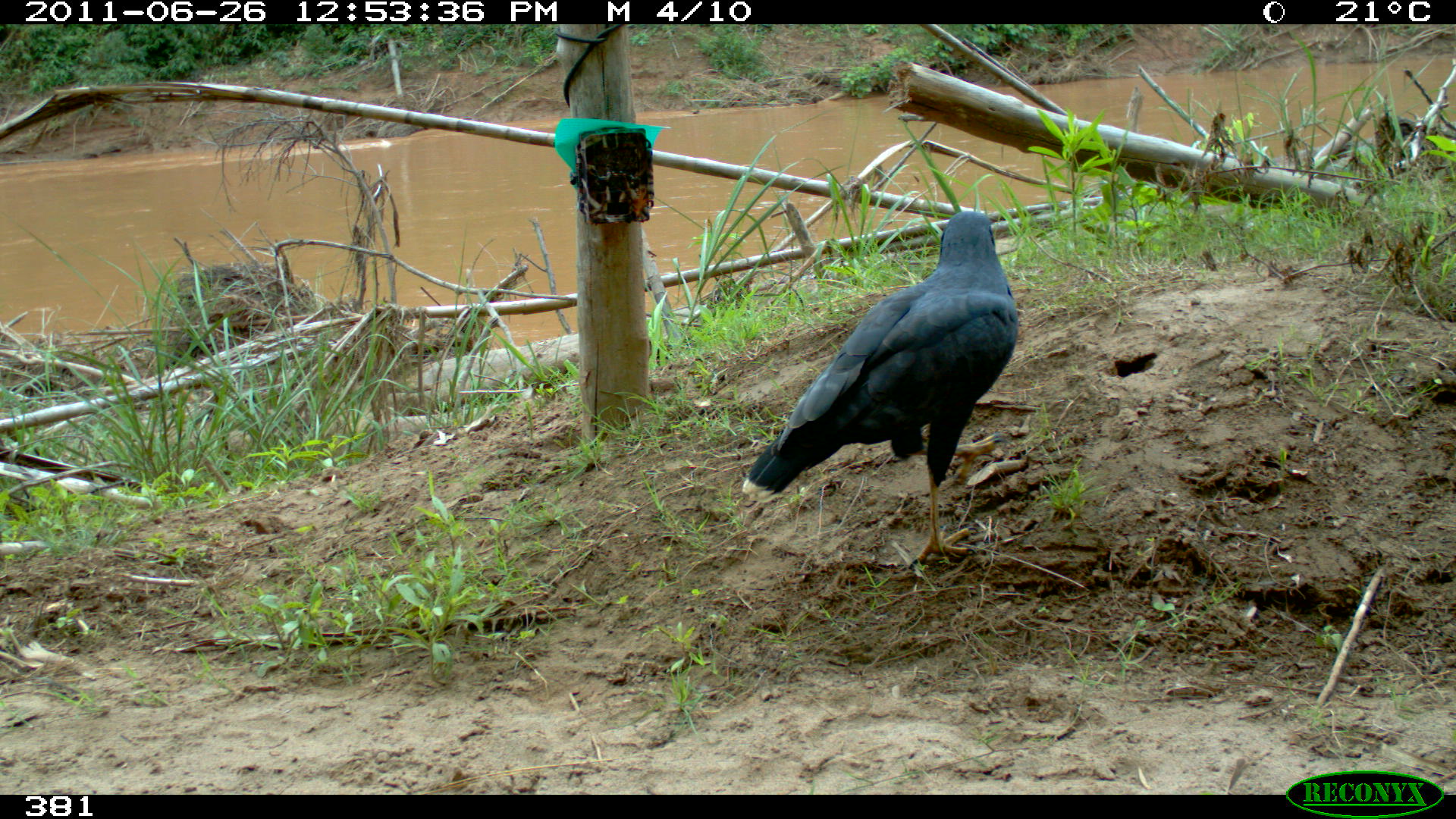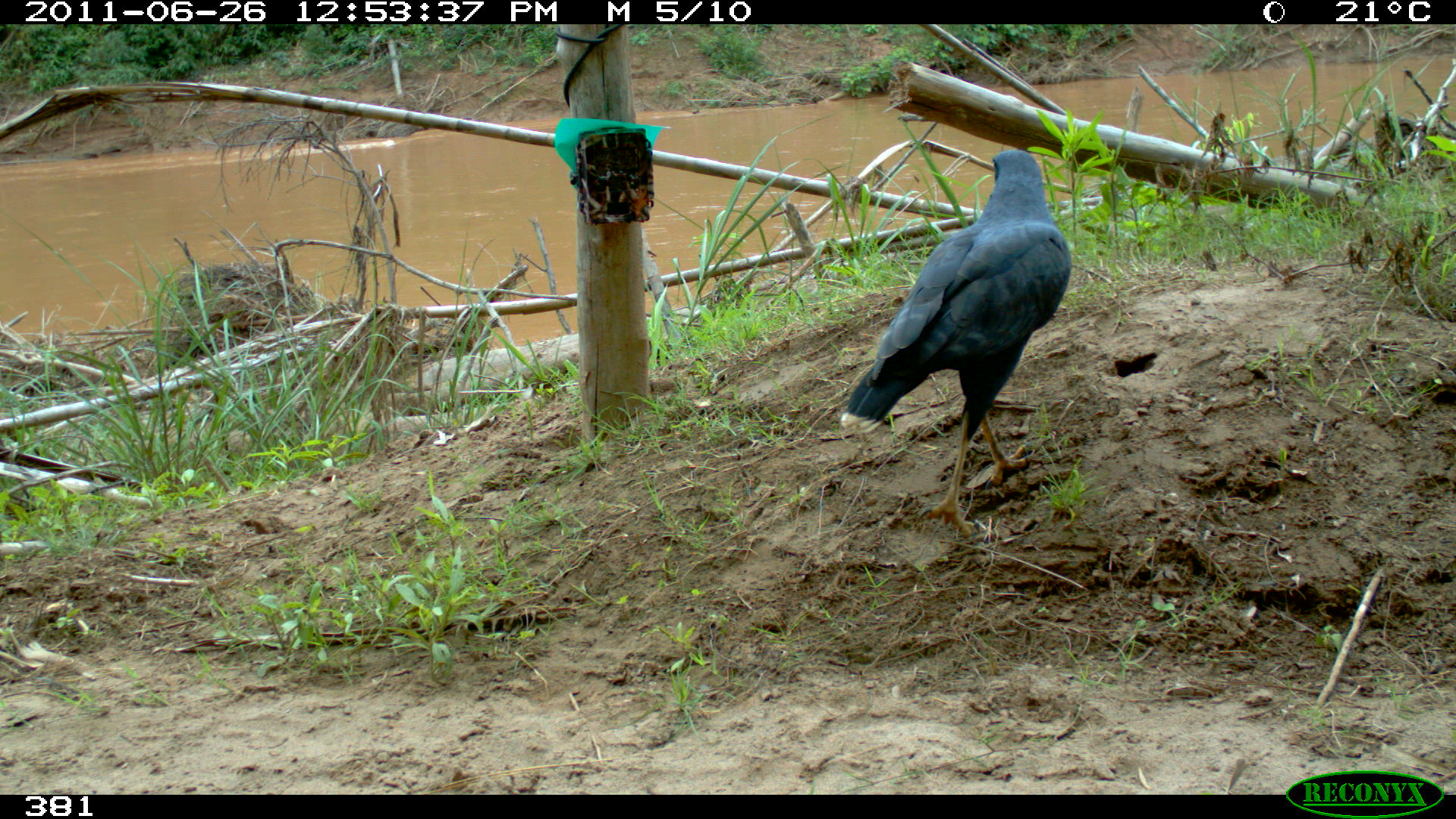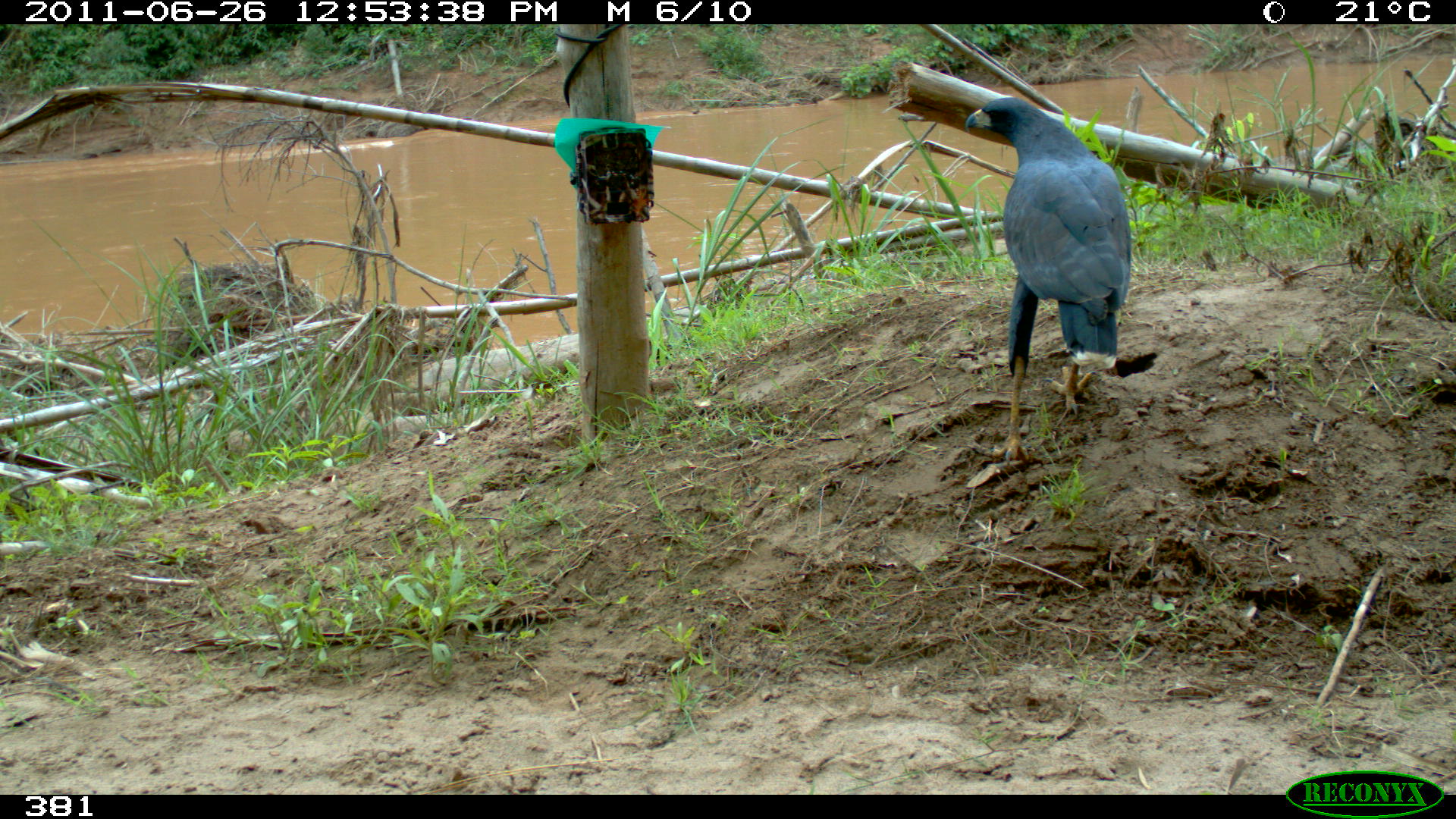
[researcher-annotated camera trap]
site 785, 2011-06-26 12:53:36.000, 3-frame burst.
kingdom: Animalia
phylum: Chordata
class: Aves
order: Accipitriformes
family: Accipitridae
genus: Buteogallus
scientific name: Buteogallus urubitinga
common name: great black hawk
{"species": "Buteogallus urubitinga (great black hawk)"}